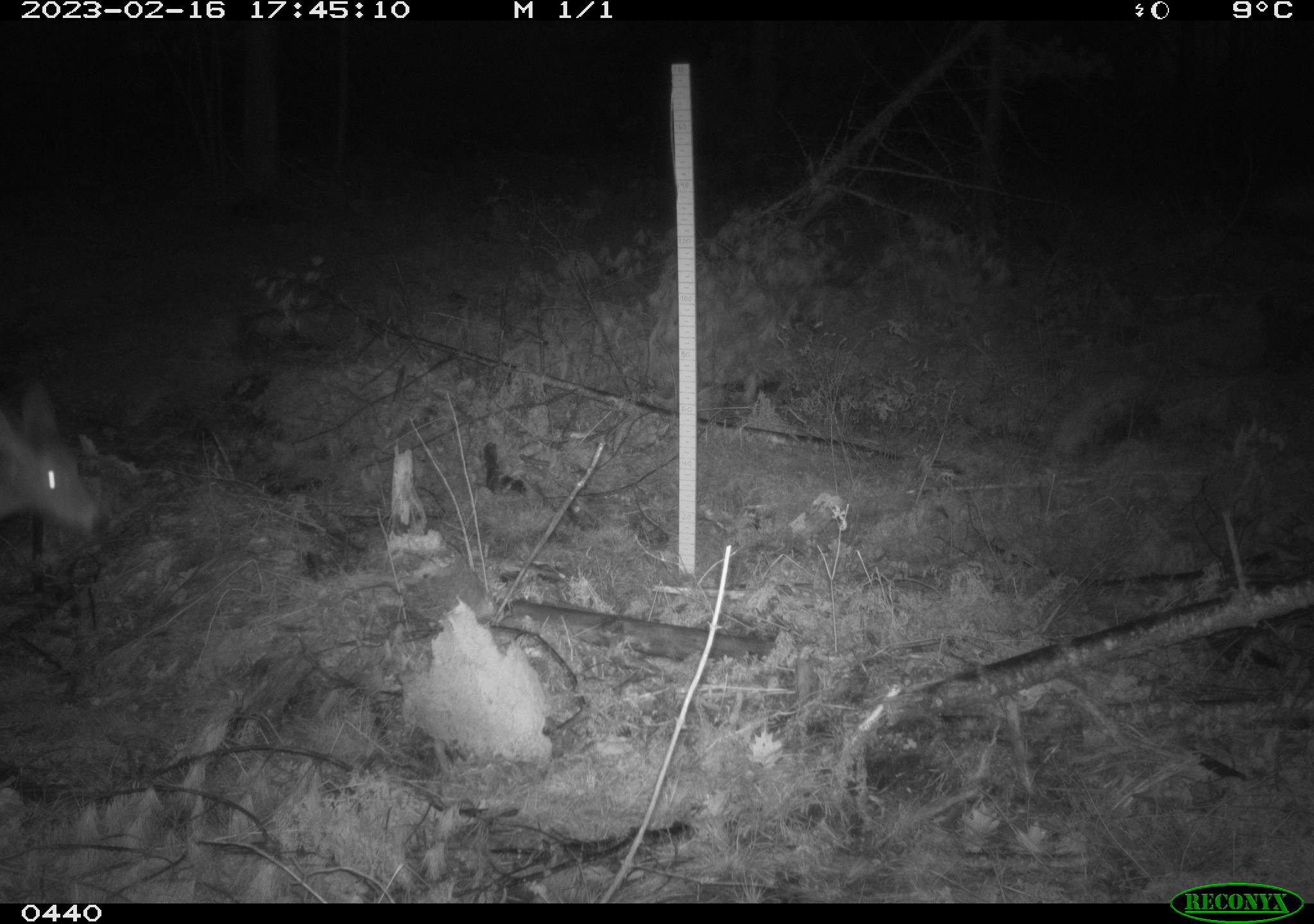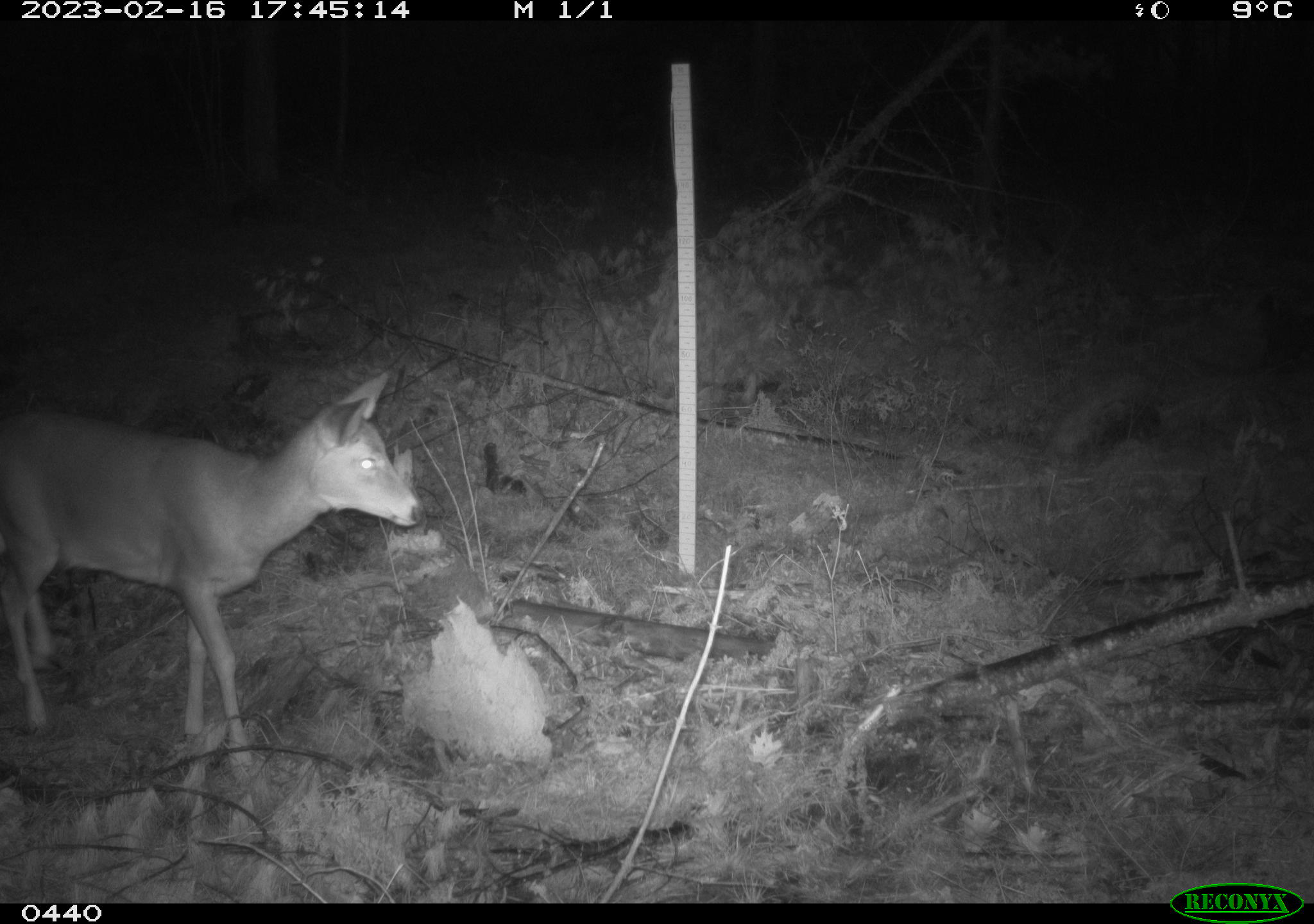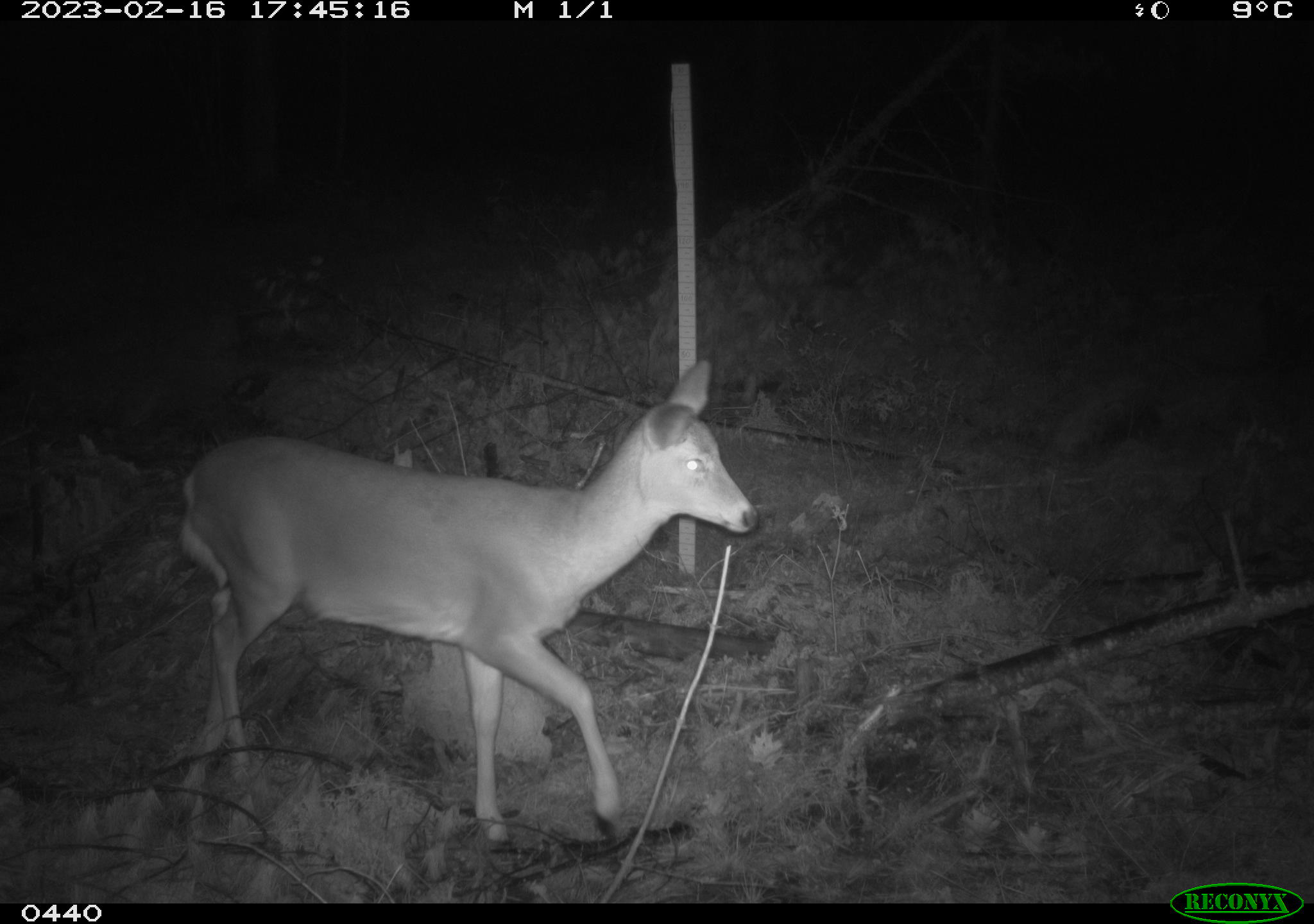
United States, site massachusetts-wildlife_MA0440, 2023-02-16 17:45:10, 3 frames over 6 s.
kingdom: Animalia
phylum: Chordata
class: Mammalia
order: Artiodactyla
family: Cervidae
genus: Odocoileus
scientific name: Odocoileus virginianus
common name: white-tailed deer